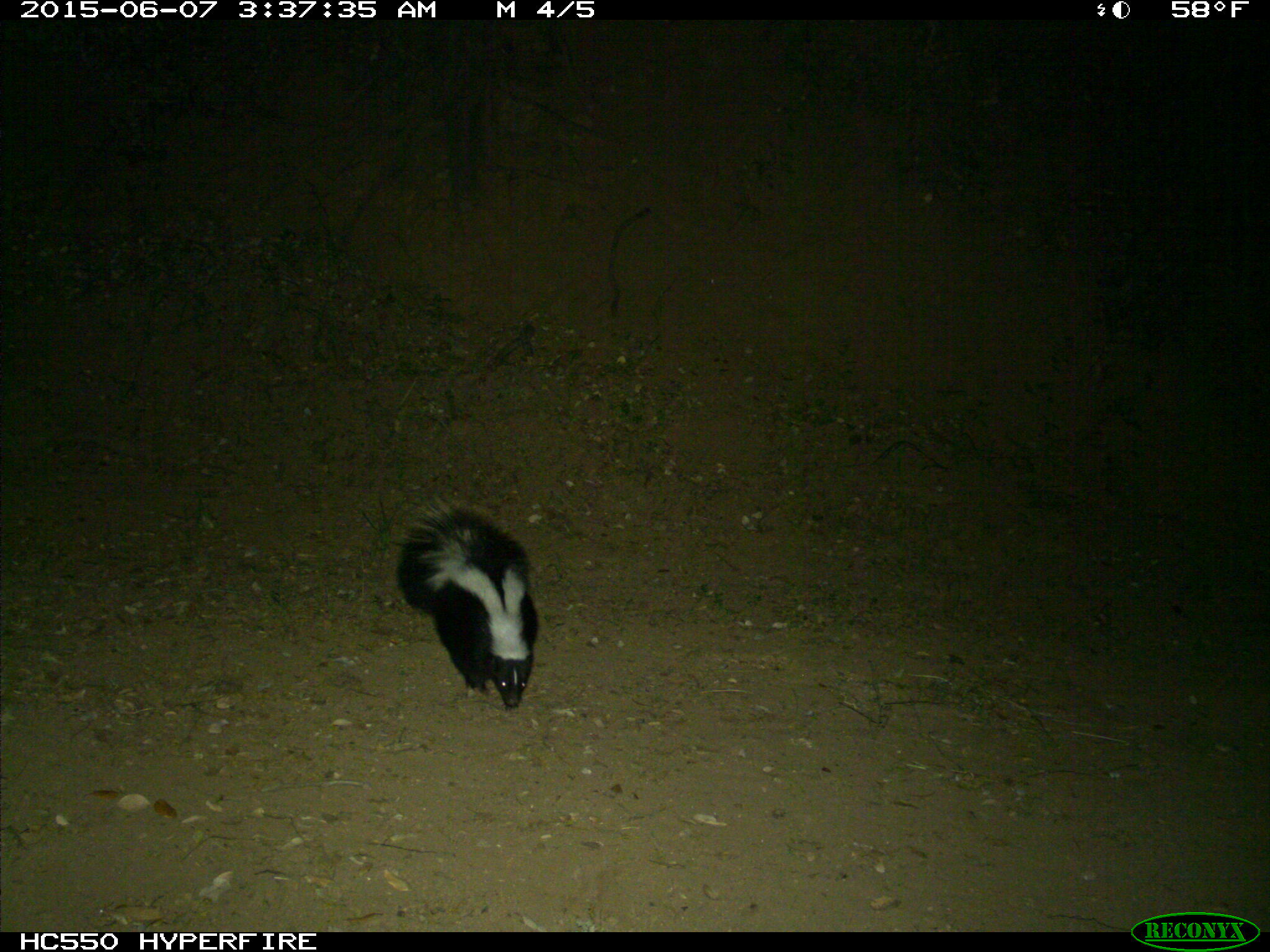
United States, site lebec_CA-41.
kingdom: Animalia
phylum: Chordata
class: Mammalia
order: Carnivora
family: Mephitidae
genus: Mephitis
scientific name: Mephitis mephitis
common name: striped skunk